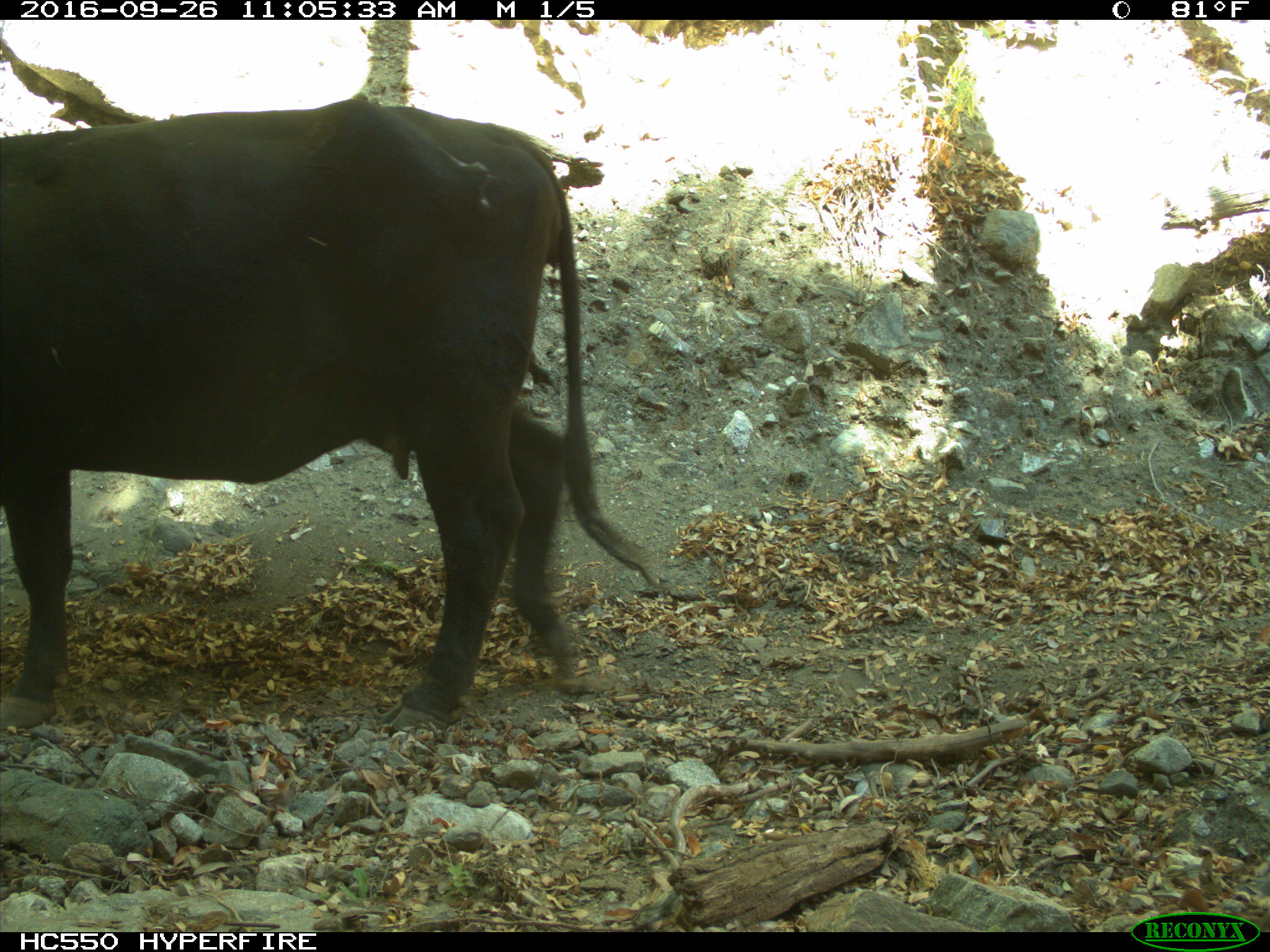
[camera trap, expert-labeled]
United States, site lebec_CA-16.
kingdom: Animalia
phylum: Chordata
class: Mammalia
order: Artiodactyla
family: Bovidae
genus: Bos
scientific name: Bos taurus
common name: domestic cow